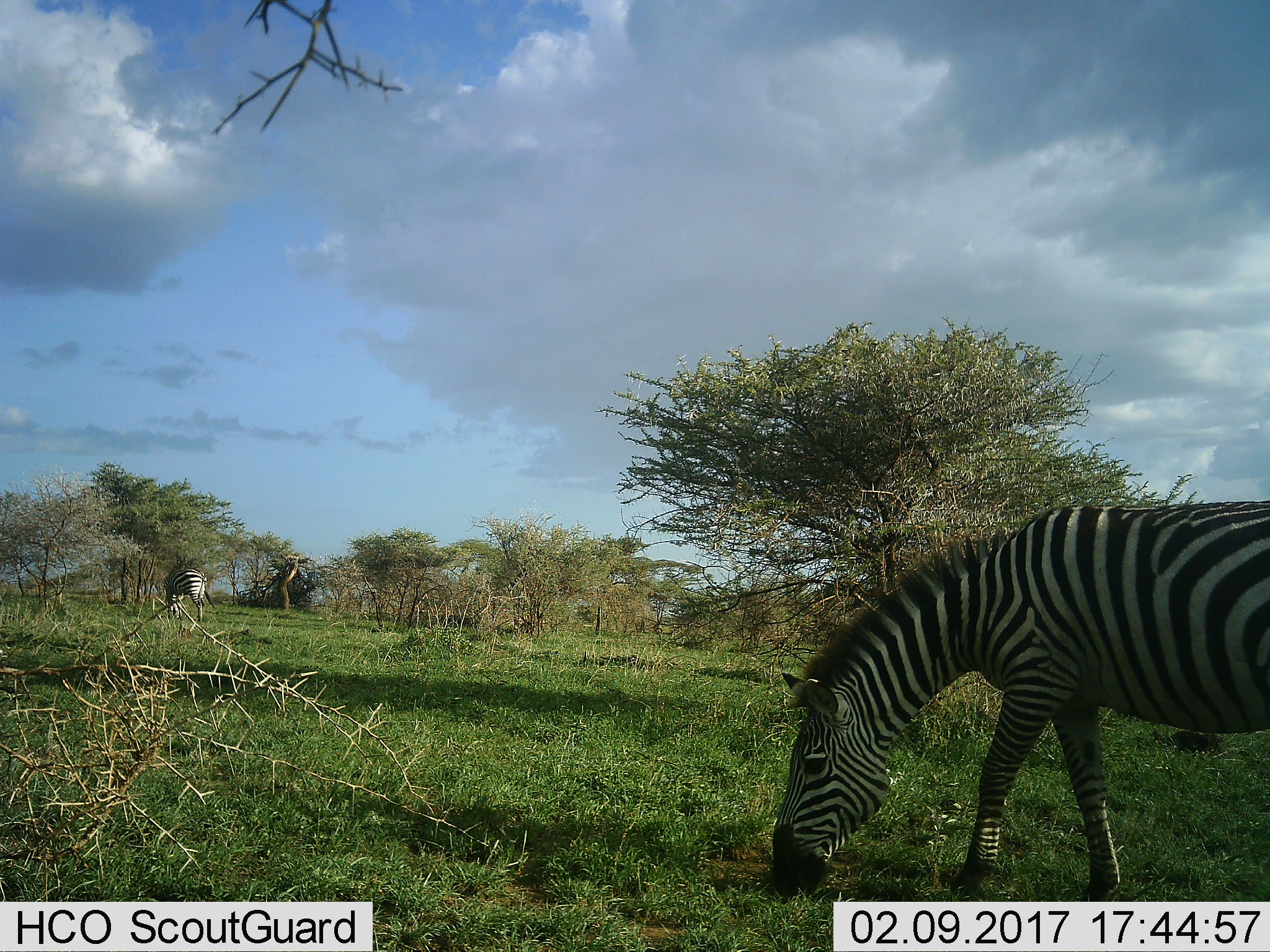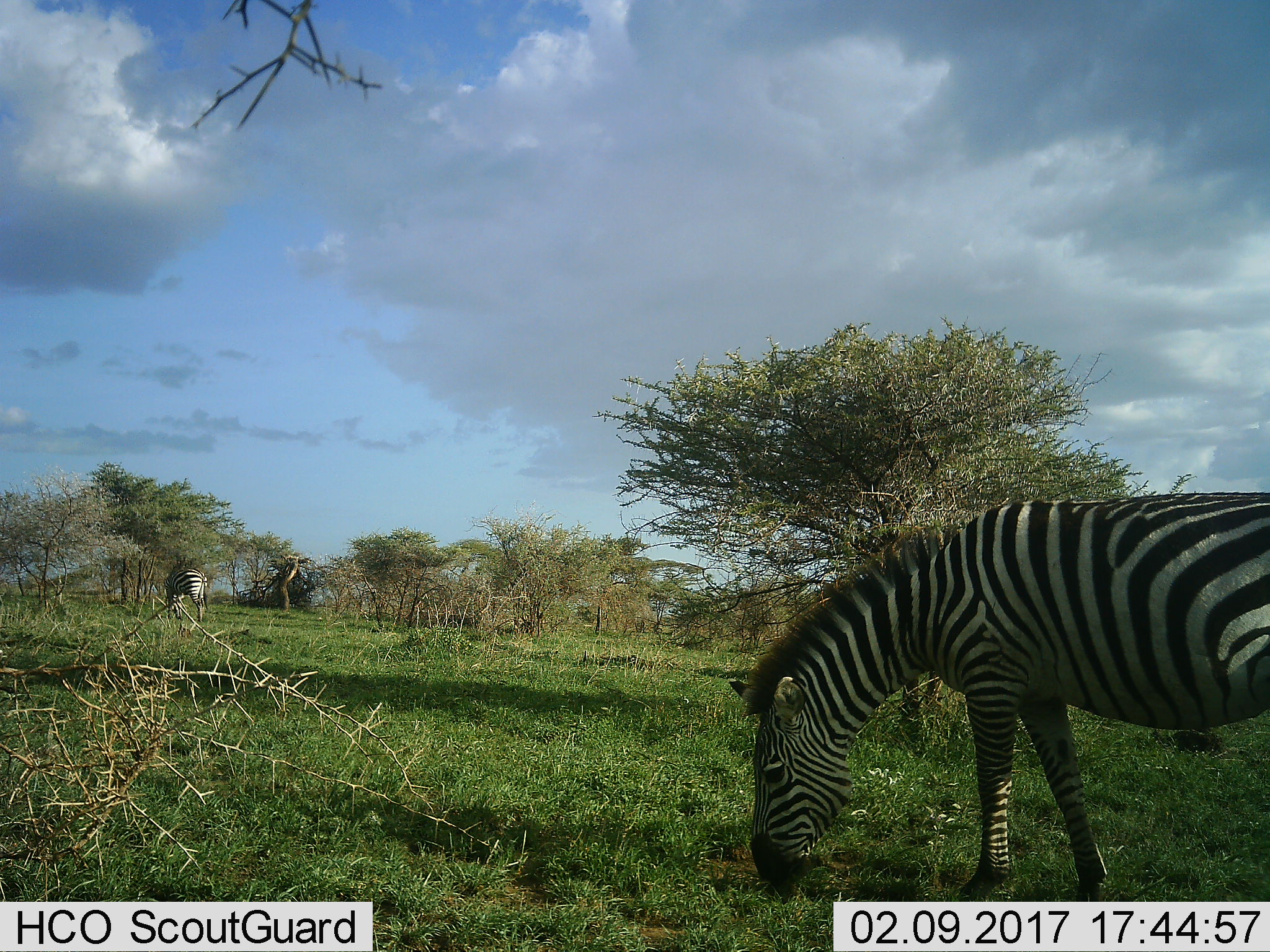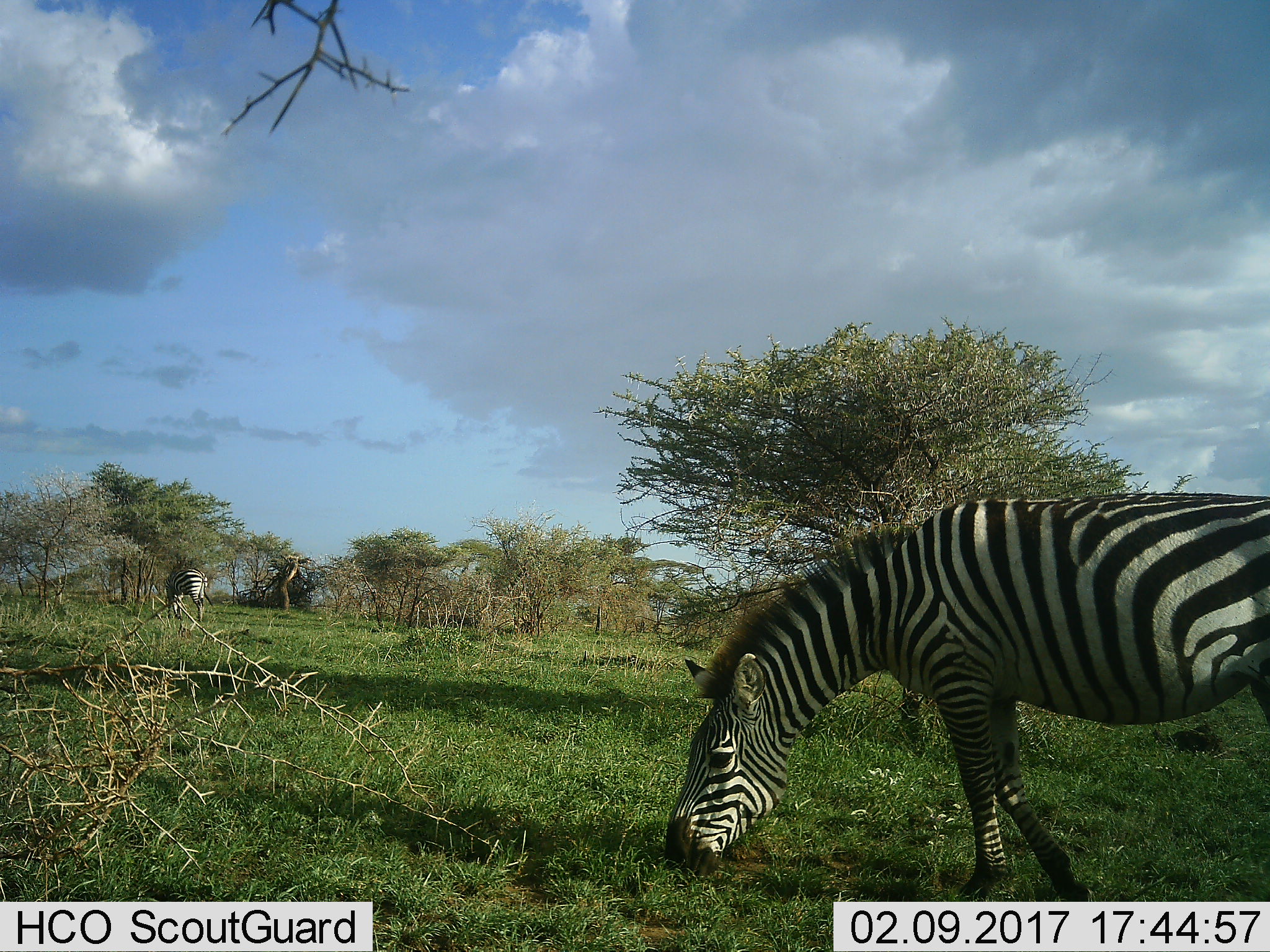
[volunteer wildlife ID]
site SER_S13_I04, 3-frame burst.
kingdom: Animalia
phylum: Chordata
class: Mammalia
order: Perissodactyla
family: Equidae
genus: Equus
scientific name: Equus quagga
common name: plains zebra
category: zebraplains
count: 2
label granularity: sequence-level